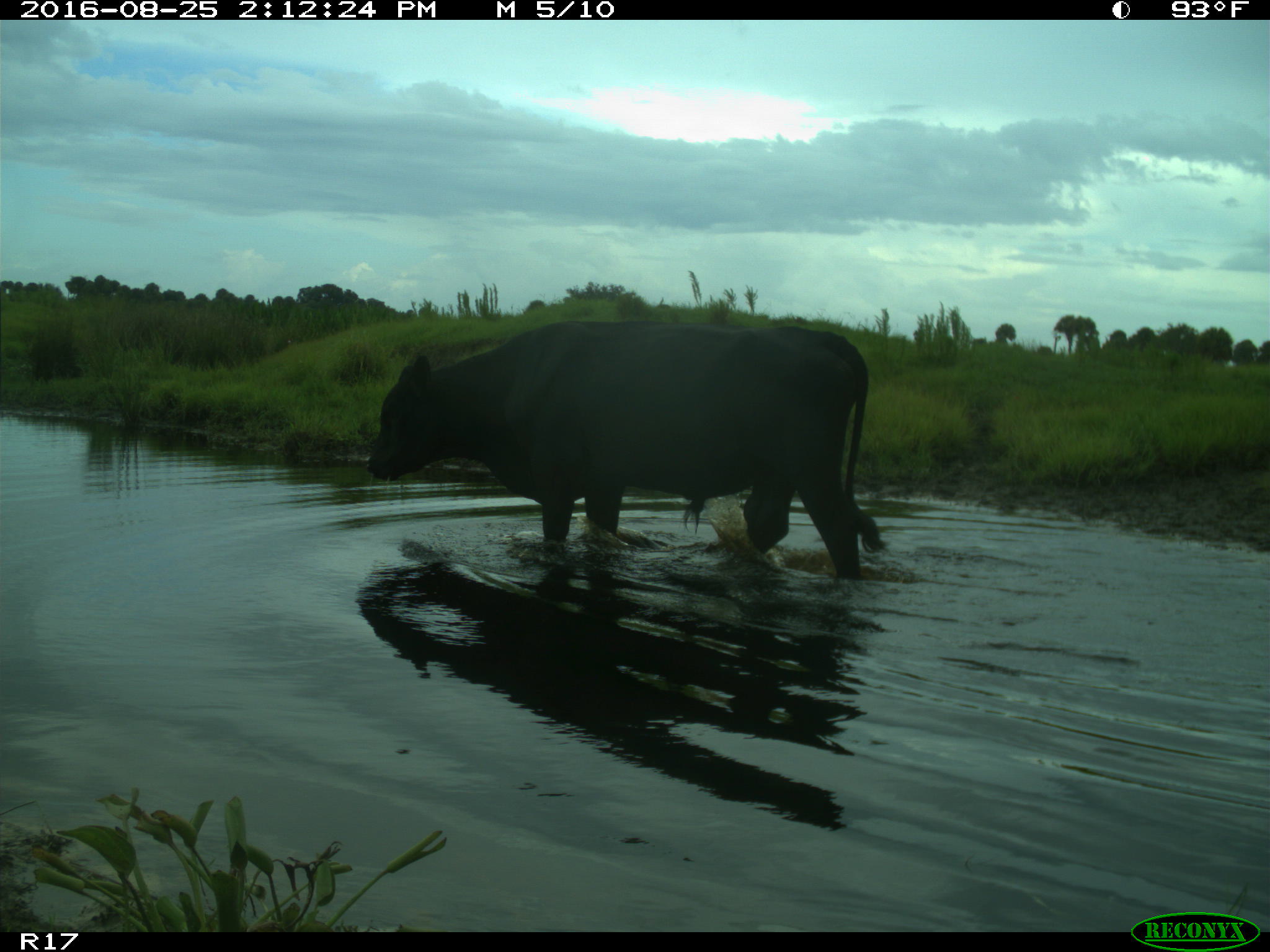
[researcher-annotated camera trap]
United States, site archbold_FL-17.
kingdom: Animalia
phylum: Chordata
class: Mammalia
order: Artiodactyla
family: Bovidae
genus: Bos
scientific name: Bos taurus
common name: domestic cow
Bos taurus (domestic cow).